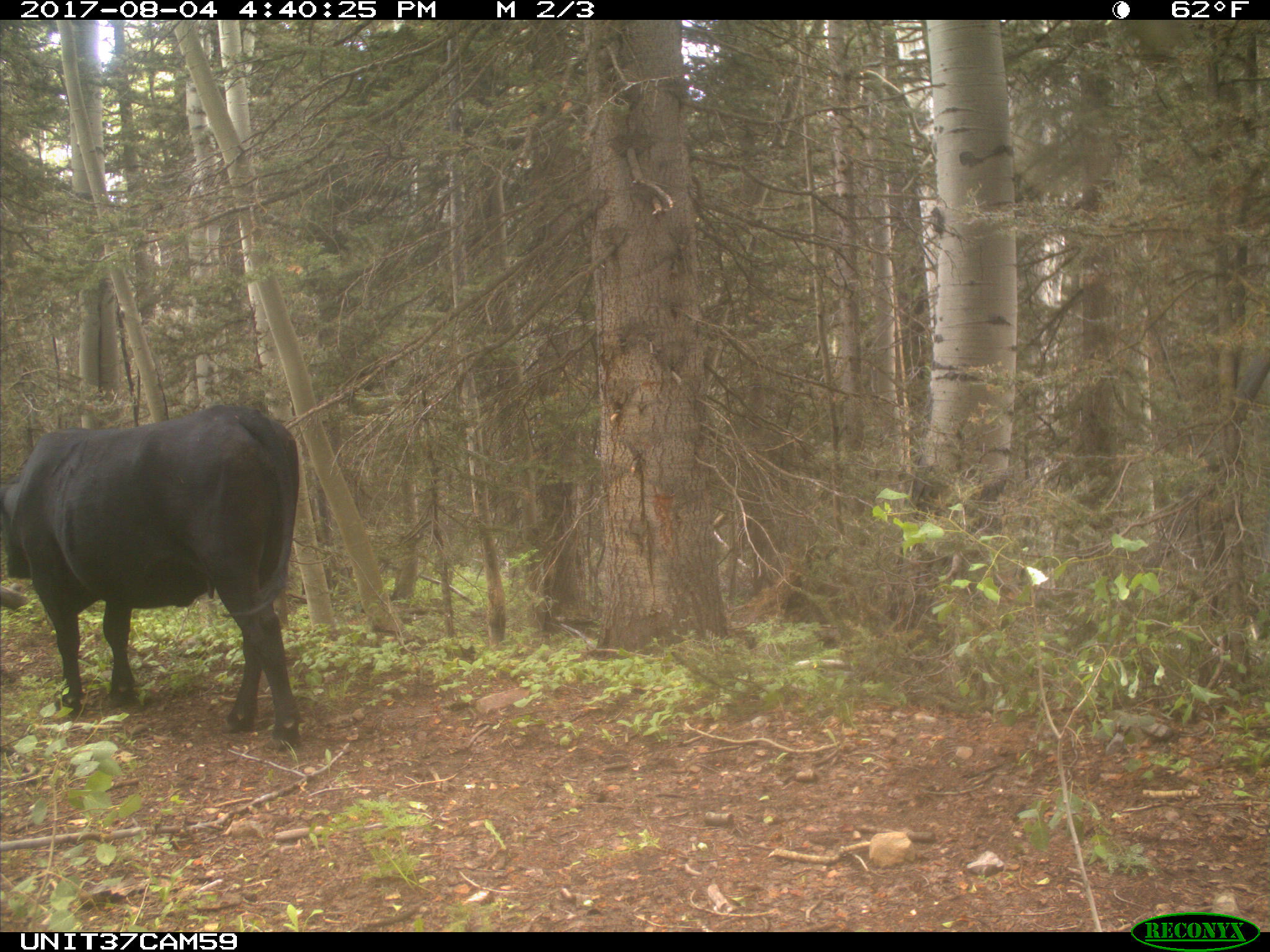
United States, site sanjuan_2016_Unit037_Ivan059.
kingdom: Animalia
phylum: Chordata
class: Mammalia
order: Artiodactyla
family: Bovidae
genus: Bos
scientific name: Bos taurus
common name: domestic cow